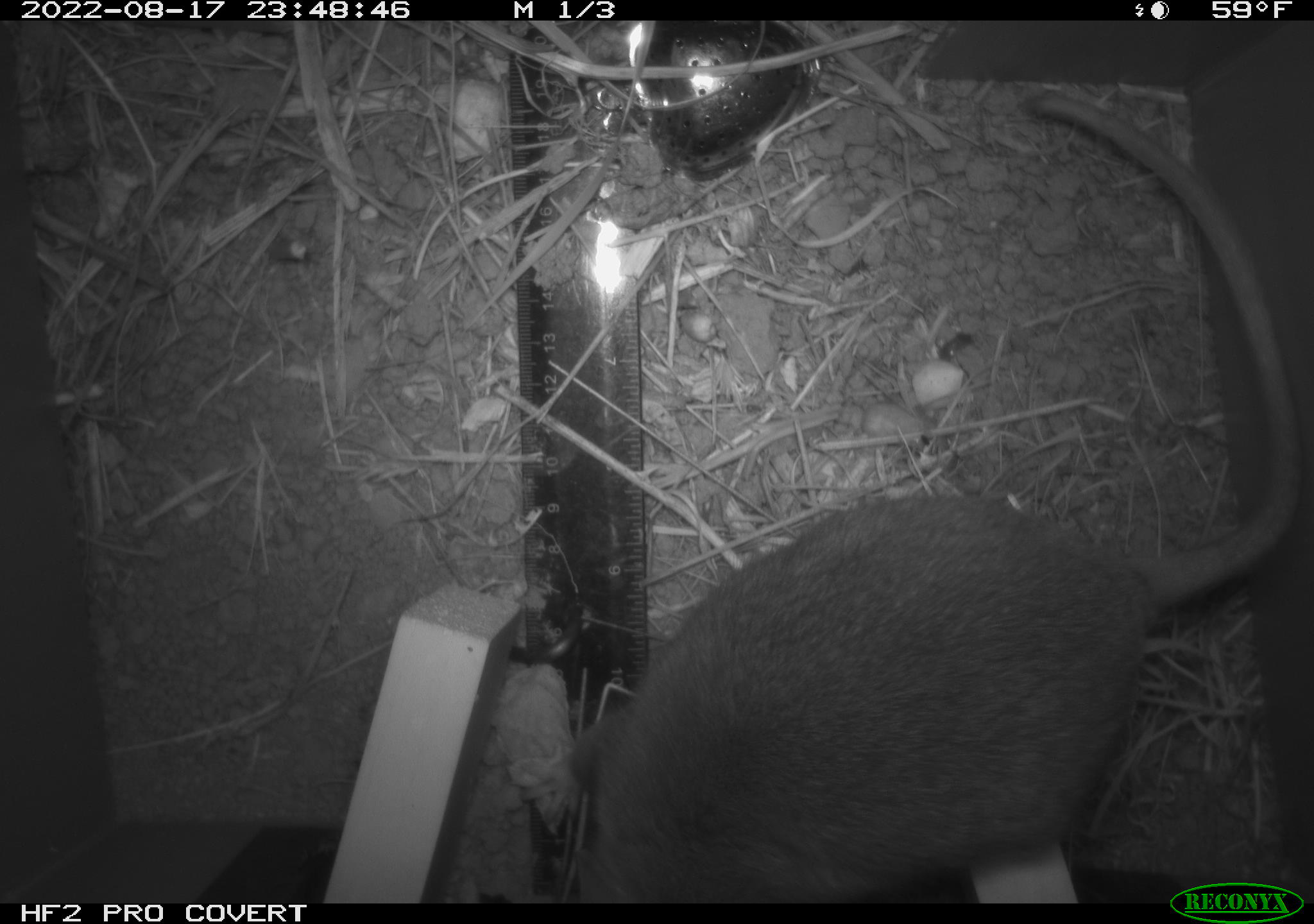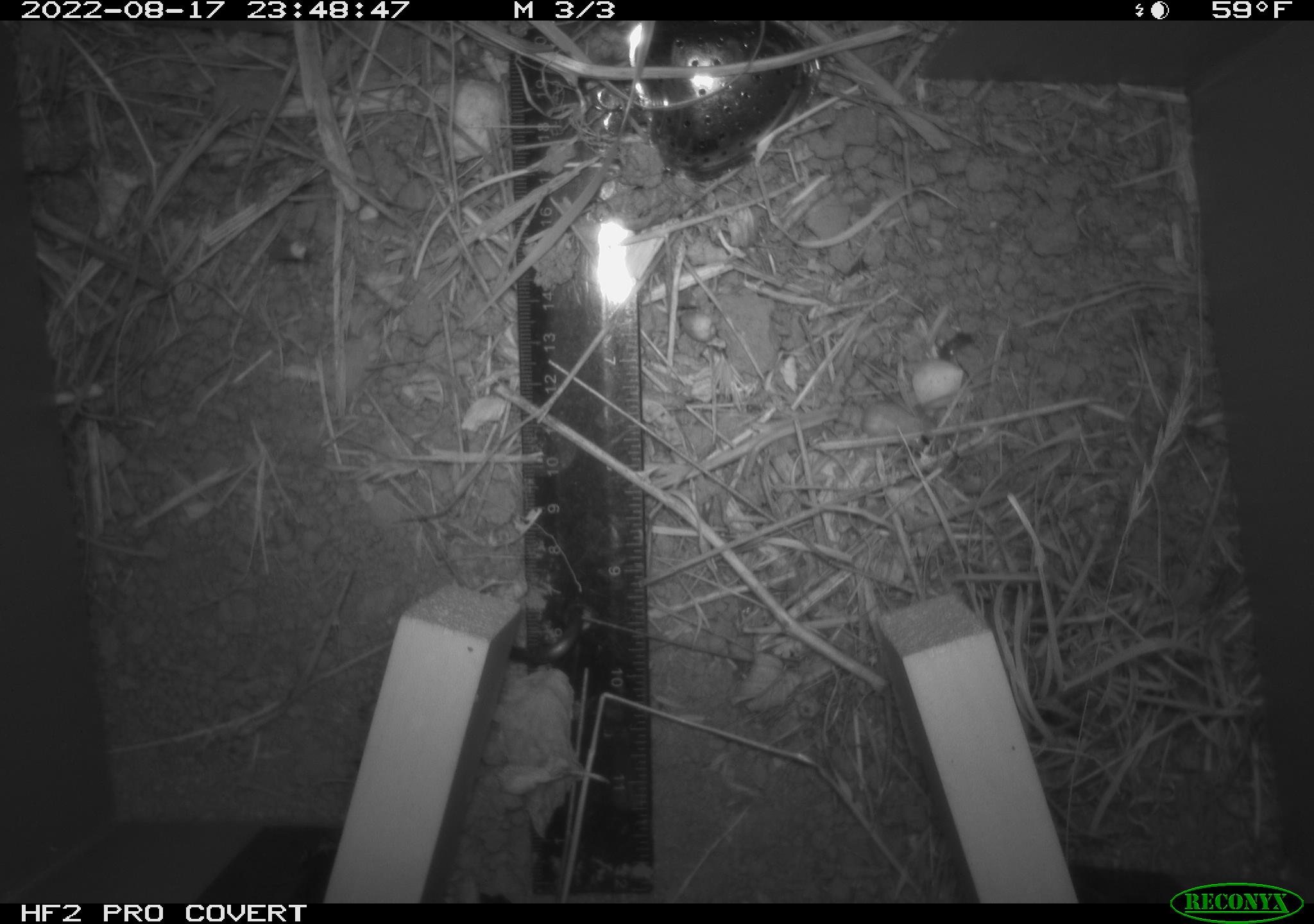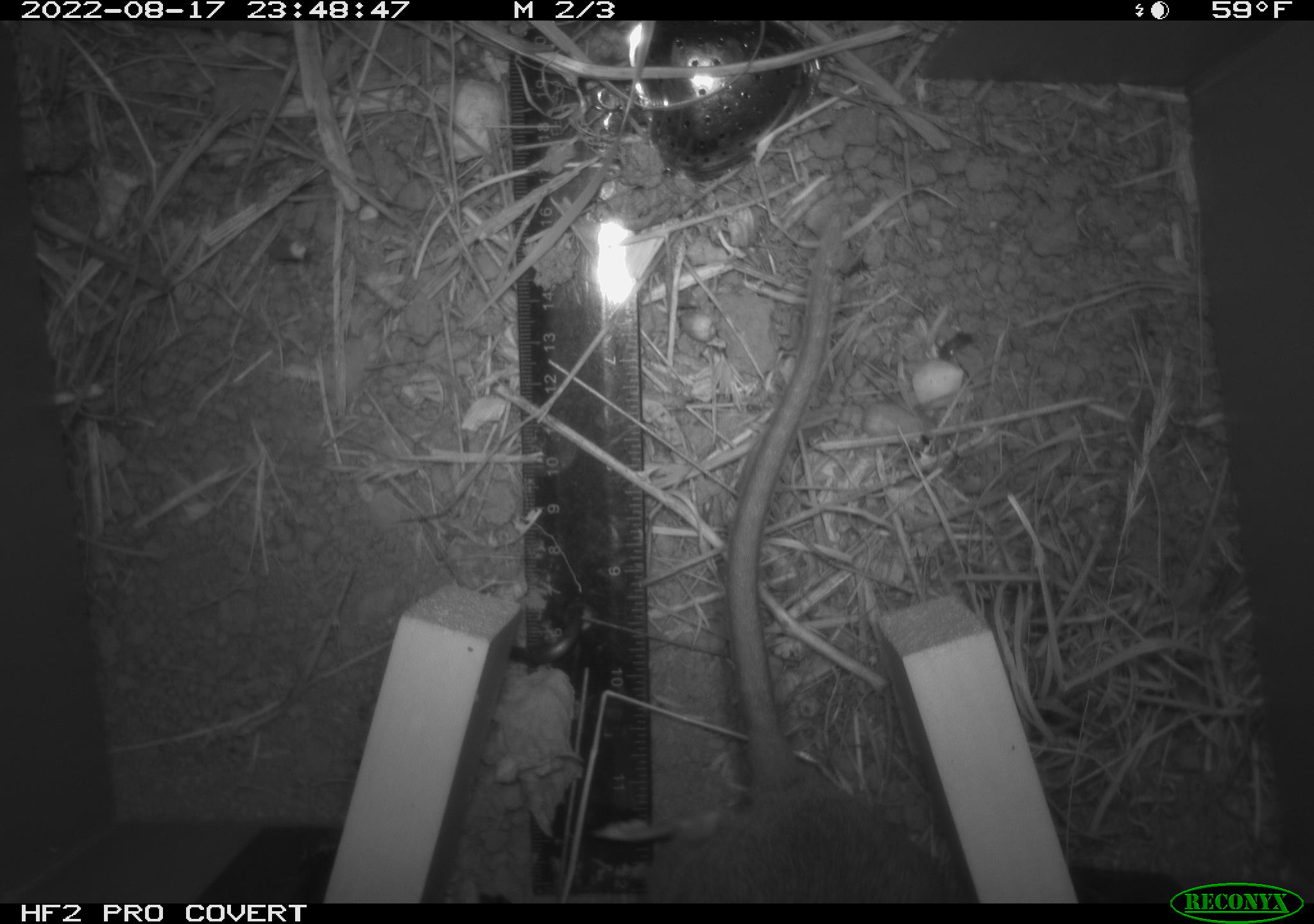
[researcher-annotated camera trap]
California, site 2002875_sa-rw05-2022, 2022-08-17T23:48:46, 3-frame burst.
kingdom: Animalia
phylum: Chordata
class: Mammalia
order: Rodentia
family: Cricetidae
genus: Neotoma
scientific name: Neotoma fuscipes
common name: dusky-footed woodrat